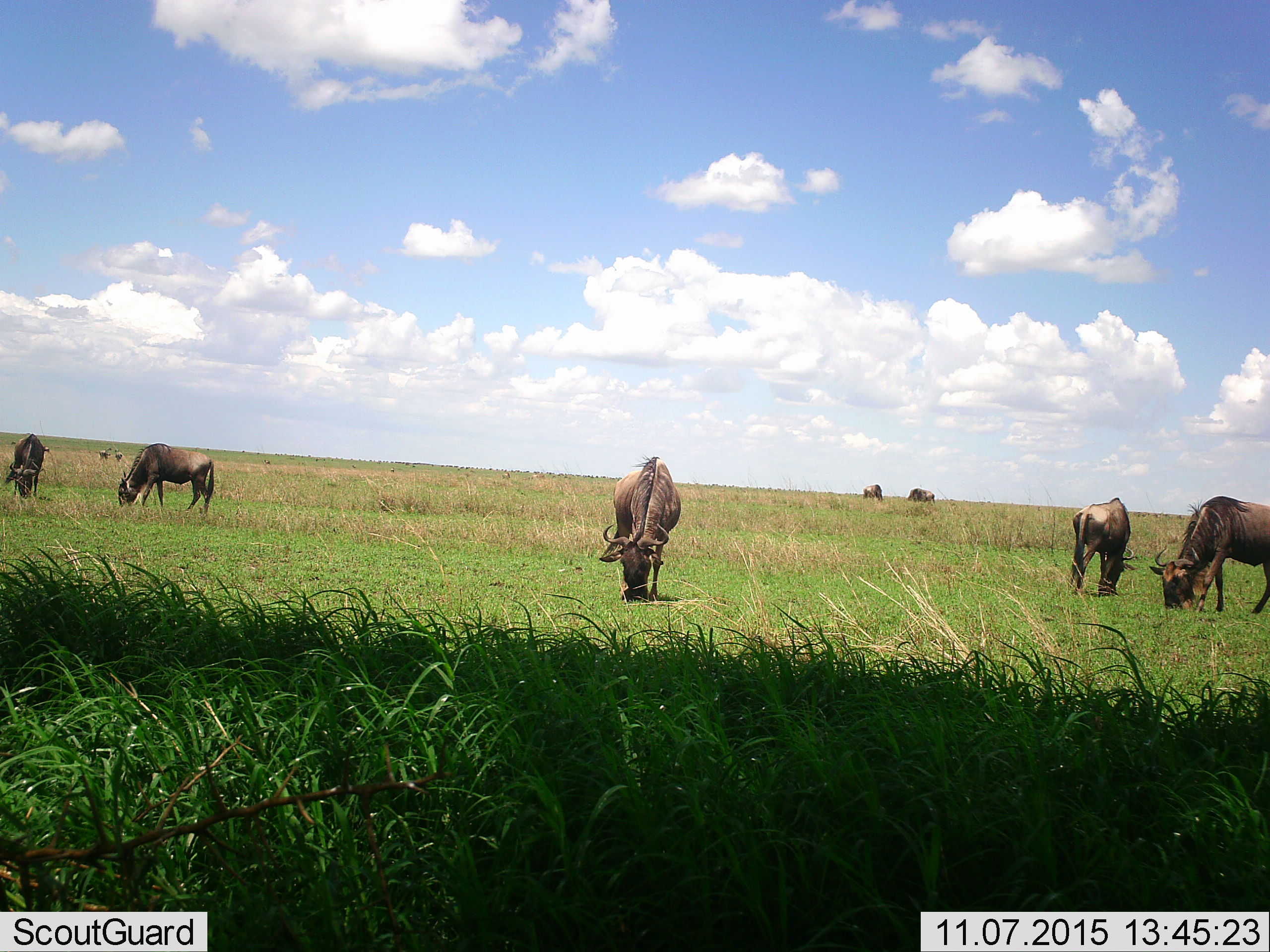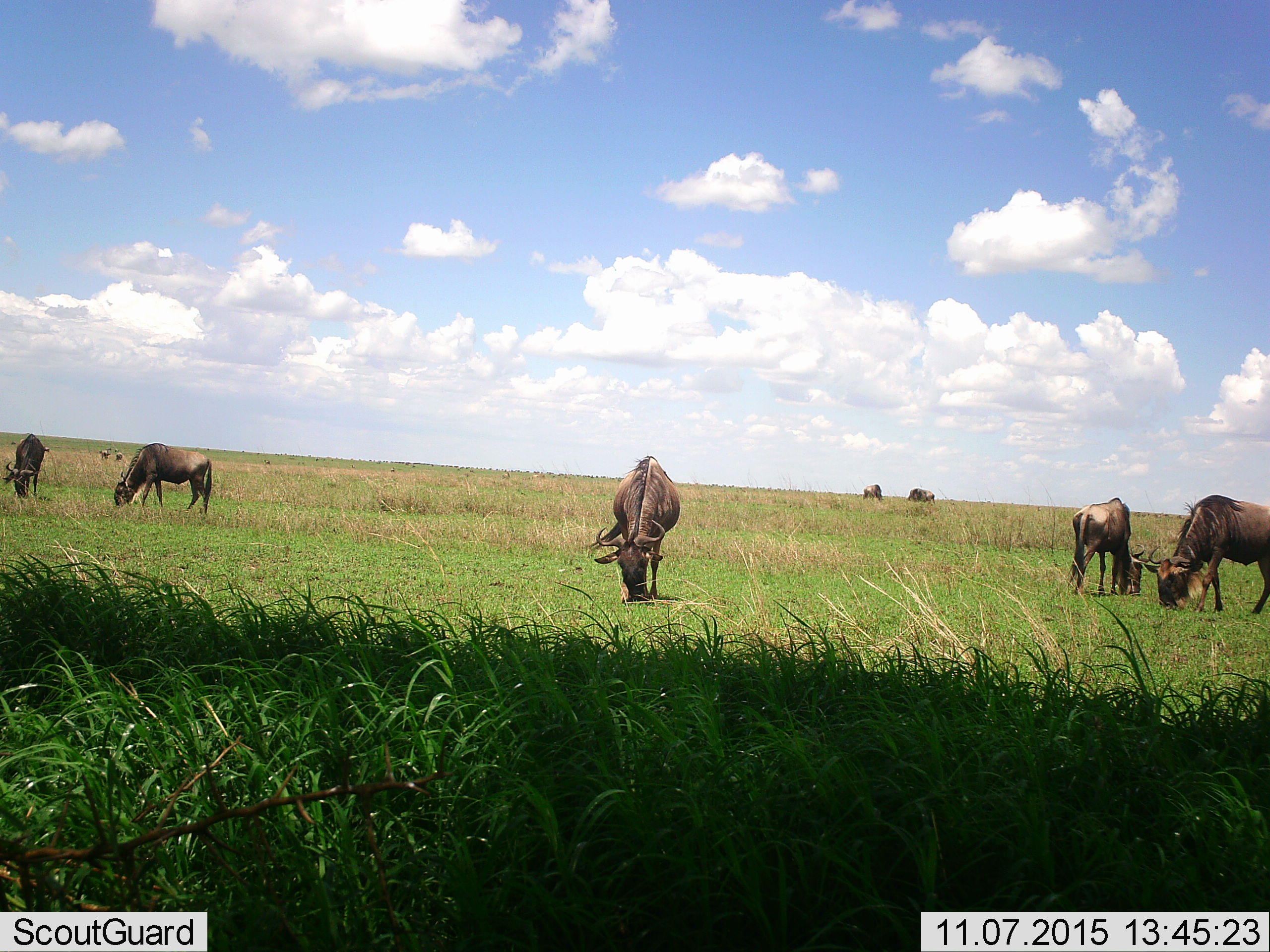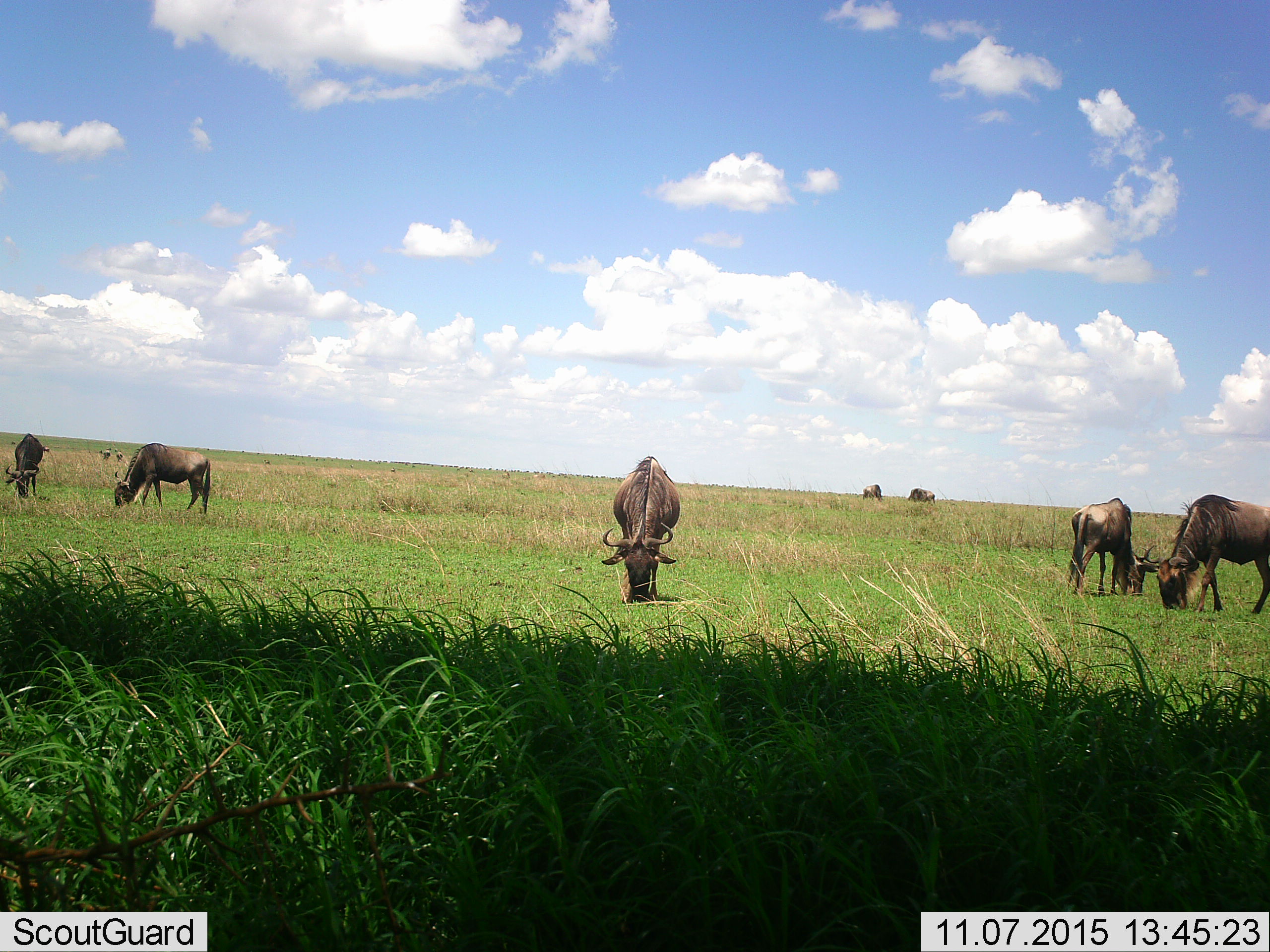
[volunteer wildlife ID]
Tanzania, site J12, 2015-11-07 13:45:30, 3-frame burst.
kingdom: Animalia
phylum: Chordata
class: Mammalia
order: Artiodactyla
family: Bovidae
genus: Connochaetes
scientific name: Connochaetes taurinus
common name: blue wildebeest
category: wildebeest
Wildebeest (blue wildebeest) (Connochaetes taurinus), count 9. Behavior (volunteer vote fractions): standing 25%, resting 0%, moving 12%, interacting 0%. Young present (vote fraction): 0%. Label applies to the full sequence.